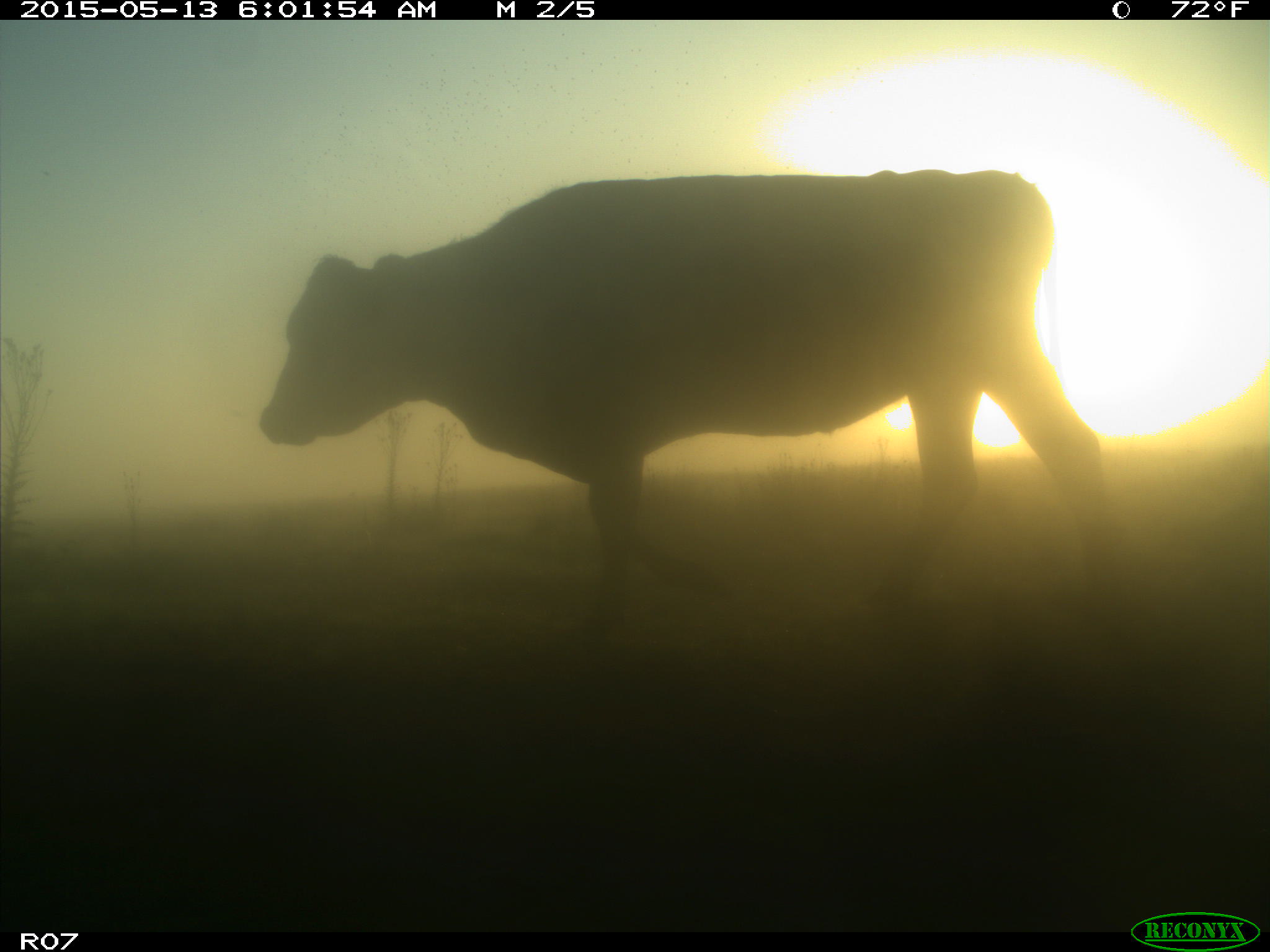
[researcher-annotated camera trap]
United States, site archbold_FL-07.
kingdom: Animalia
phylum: Chordata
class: Mammalia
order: Artiodactyla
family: Bovidae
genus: Bos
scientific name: Bos taurus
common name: domestic cow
Bos taurus (domestic cow).